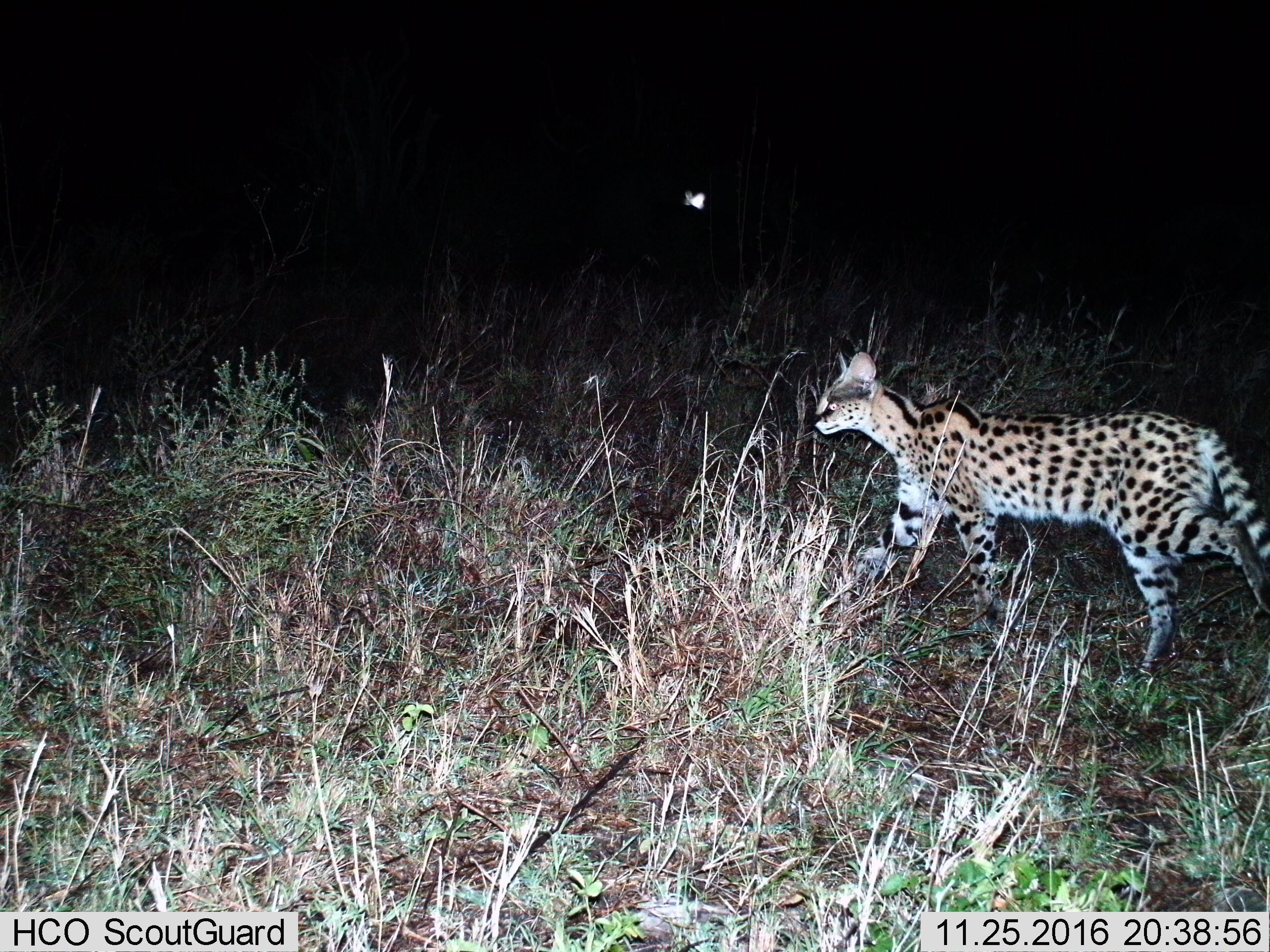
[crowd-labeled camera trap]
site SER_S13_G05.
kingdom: Animalia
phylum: Chordata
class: Mammalia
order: Carnivora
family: Felidae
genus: Leptailurus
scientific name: Leptailurus serval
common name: serval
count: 1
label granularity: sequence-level